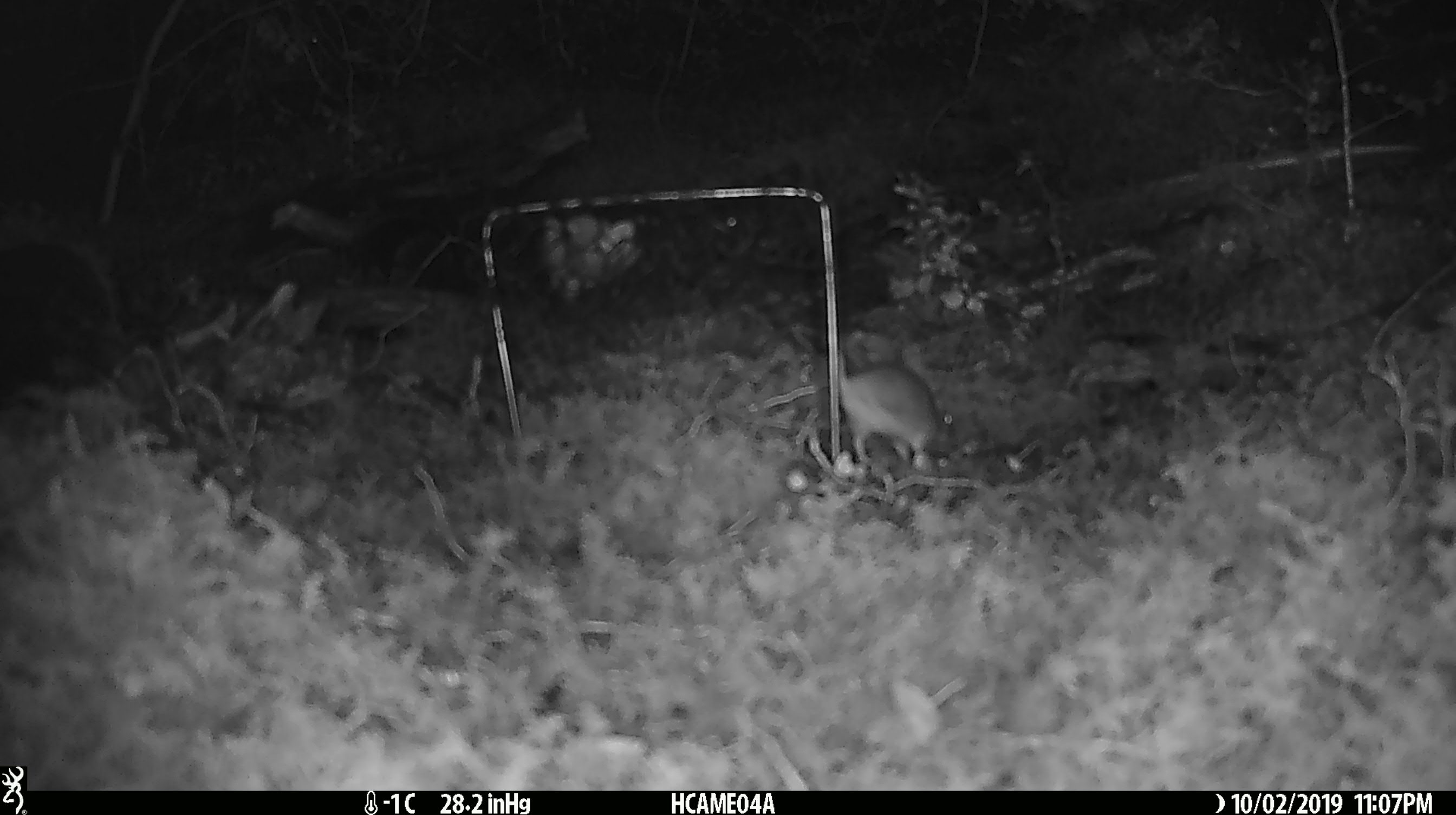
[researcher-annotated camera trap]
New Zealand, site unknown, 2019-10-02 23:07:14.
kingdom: Animalia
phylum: Chordata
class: Mammalia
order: Rodentia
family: Muridae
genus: Mus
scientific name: Mus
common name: mouse